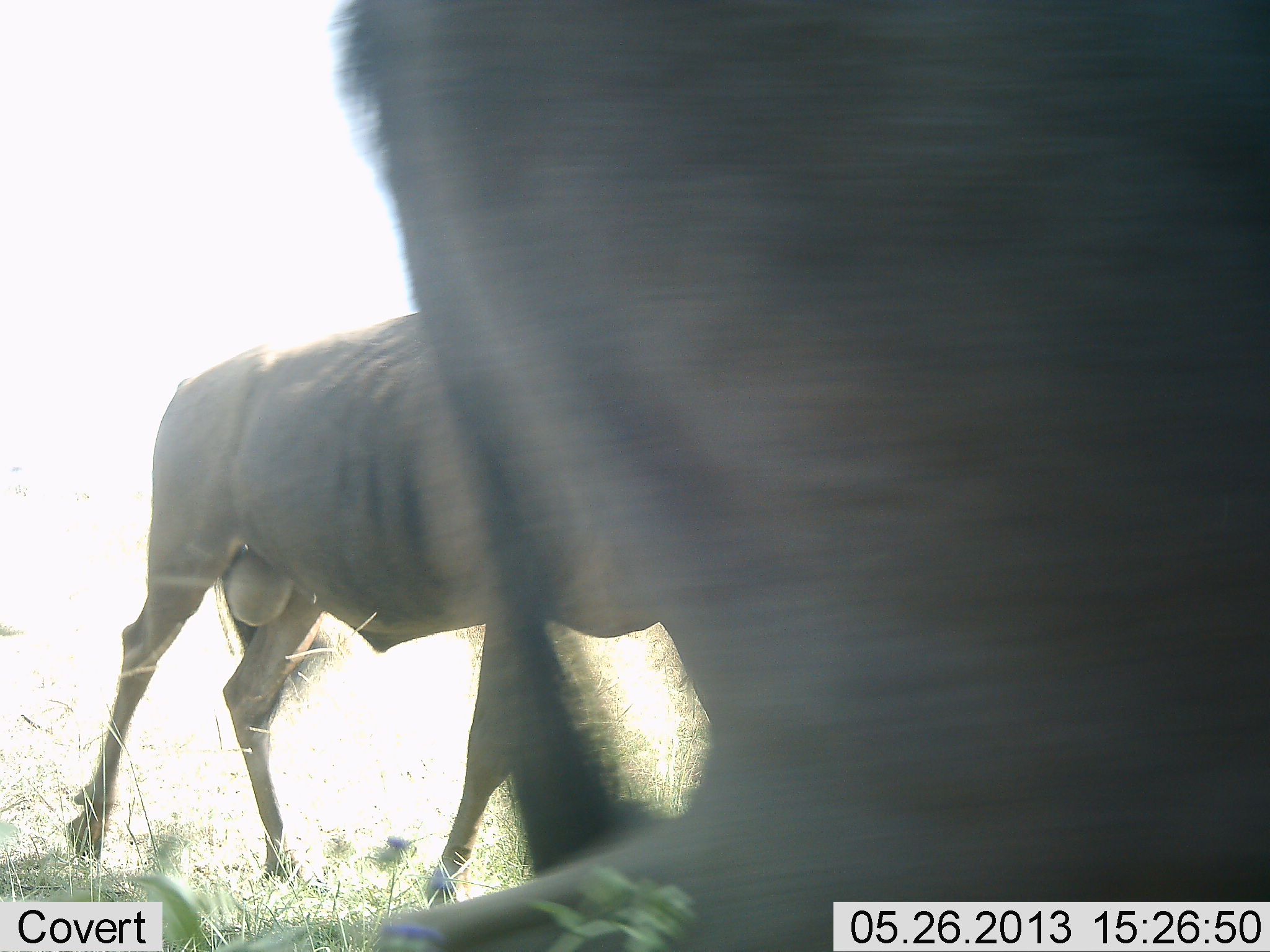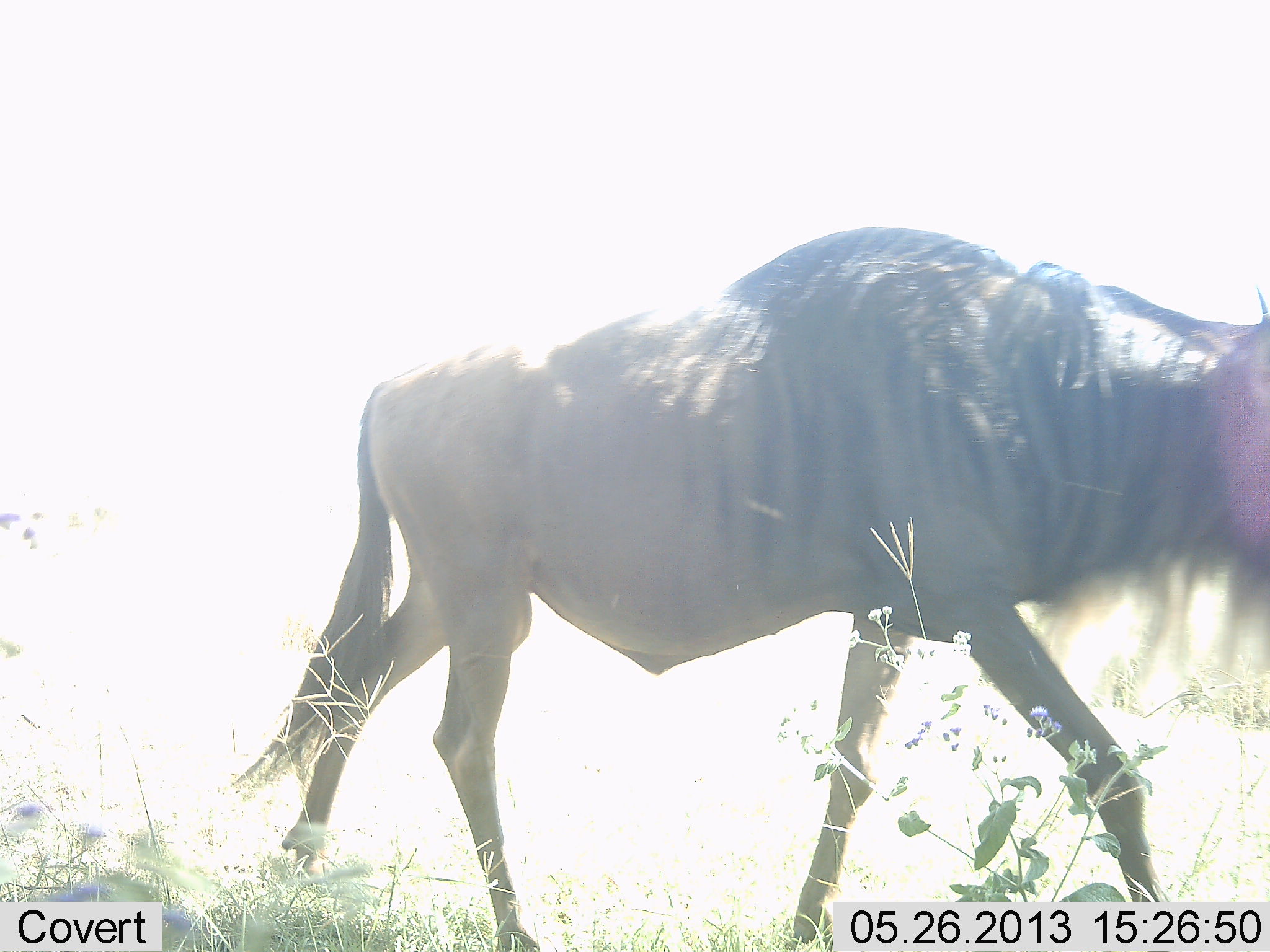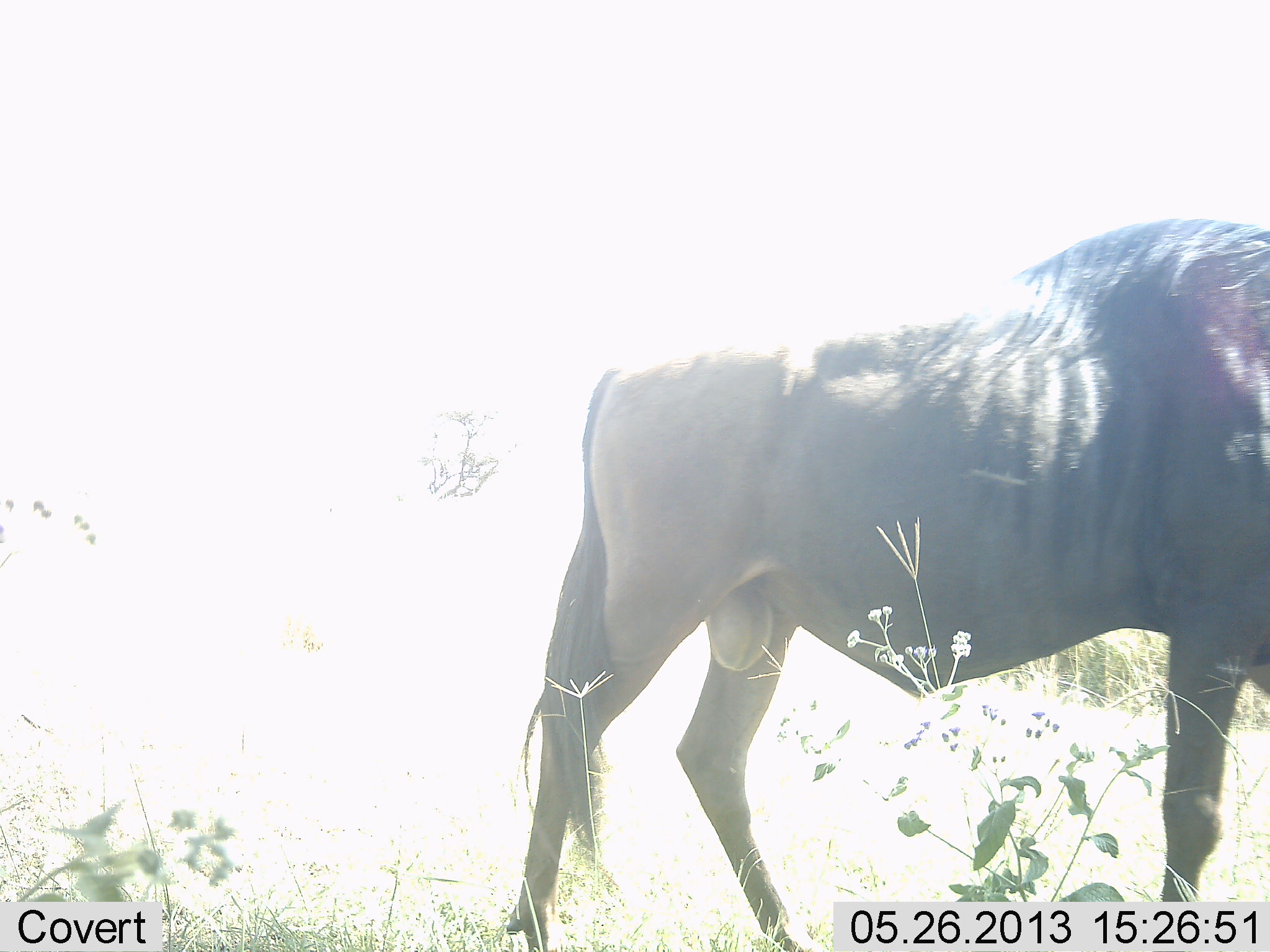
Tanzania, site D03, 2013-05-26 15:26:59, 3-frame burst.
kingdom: Animalia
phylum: Chordata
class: Mammalia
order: Artiodactyla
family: Bovidae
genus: Connochaetes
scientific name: Connochaetes taurinus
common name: blue wildebeest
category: wildebeest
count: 2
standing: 10%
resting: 0%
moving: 100%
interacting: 0%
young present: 0%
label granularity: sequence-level